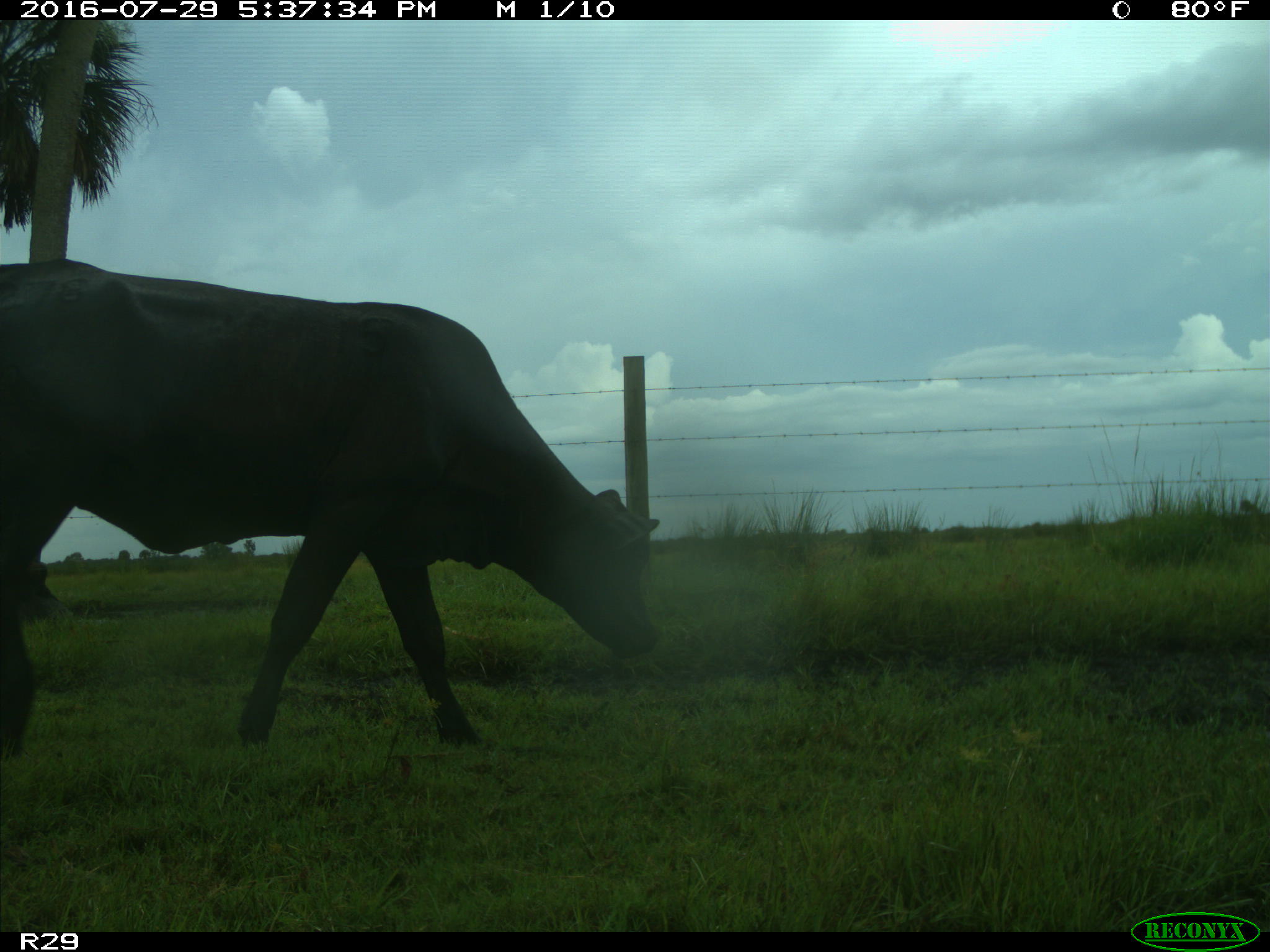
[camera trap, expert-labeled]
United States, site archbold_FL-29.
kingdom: Animalia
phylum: Chordata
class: Mammalia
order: Artiodactyla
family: Bovidae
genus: Bos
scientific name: Bos taurus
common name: domestic cow